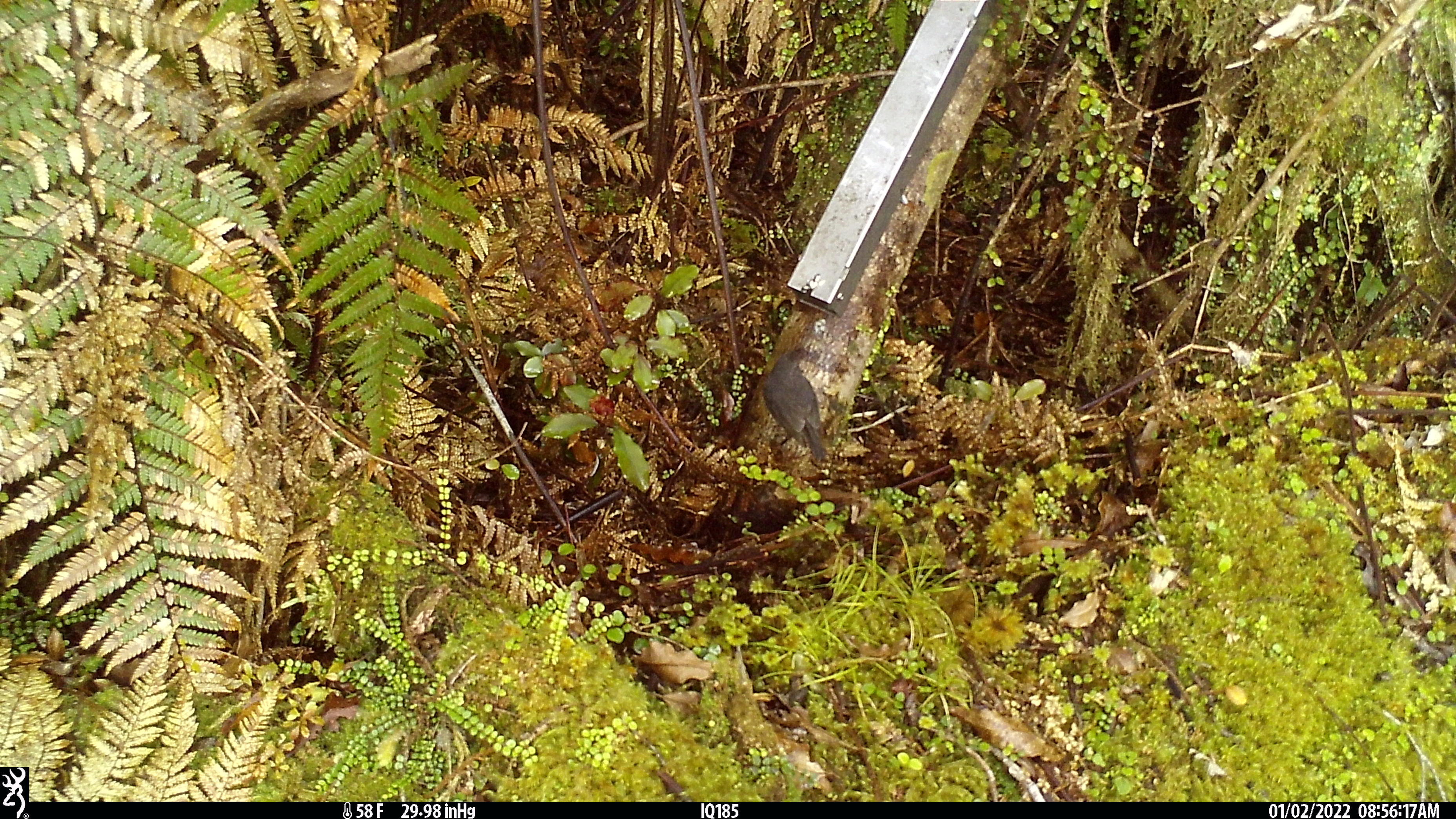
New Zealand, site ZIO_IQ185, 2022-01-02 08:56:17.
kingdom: Animalia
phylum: Chordata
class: Aves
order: Passeriformes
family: Petroicidae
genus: Petroica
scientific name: Petroica australis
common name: new zealand robin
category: robin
Robin (new zealand robin) (Petroica australis).